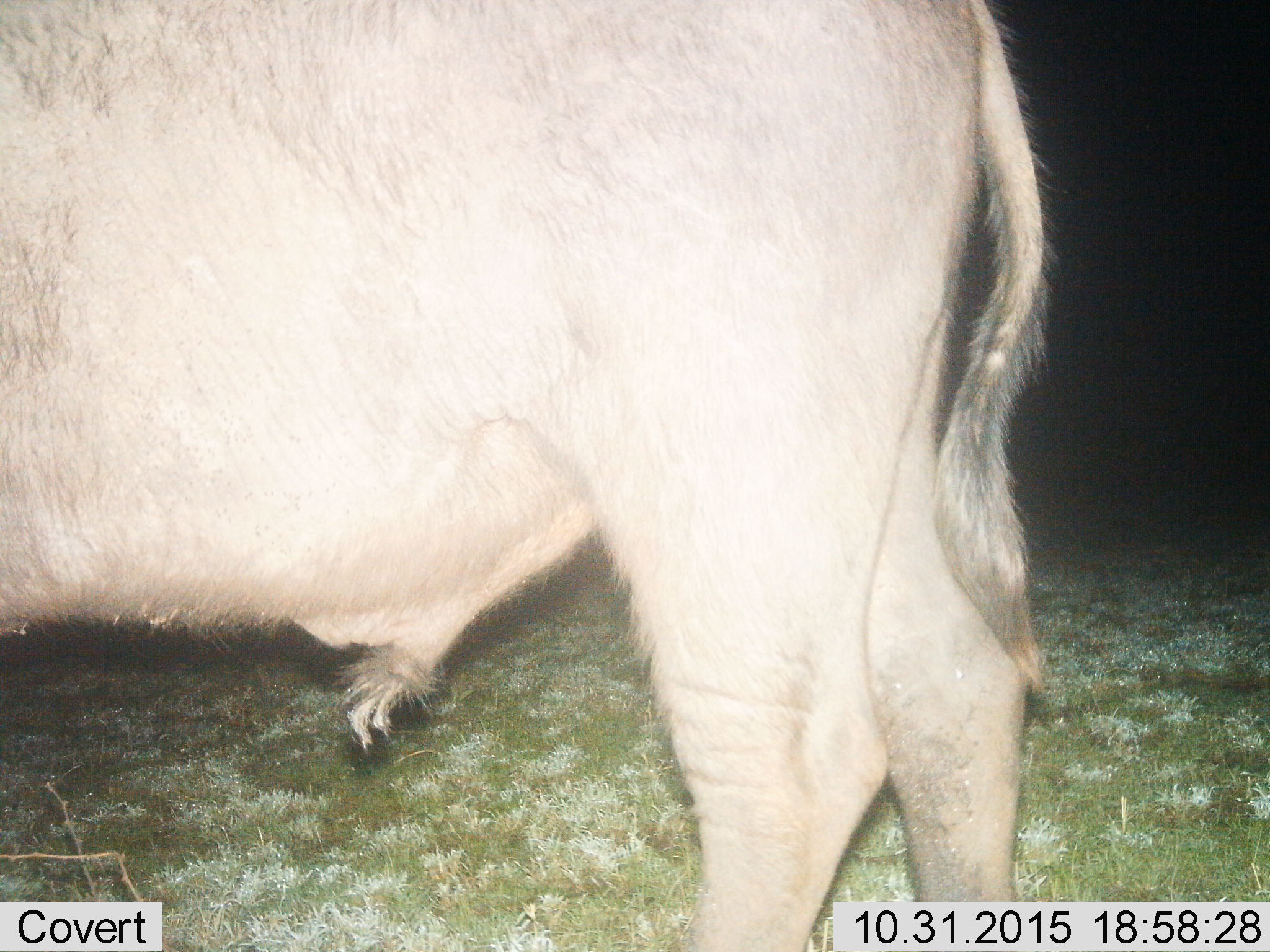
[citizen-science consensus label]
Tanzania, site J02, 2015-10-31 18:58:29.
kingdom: Animalia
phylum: Chordata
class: Mammalia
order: Artiodactyla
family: Bovidae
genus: Syncerus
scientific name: Syncerus caffer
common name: cape buffalo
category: buffalo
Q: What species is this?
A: Buffalo (cape buffalo) (Syncerus caffer).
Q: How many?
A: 1.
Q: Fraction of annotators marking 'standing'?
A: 75%.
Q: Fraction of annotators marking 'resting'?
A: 0%.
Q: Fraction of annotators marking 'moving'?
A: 0%.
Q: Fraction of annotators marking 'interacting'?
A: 0%.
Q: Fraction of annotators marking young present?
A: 0%.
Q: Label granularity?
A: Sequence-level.